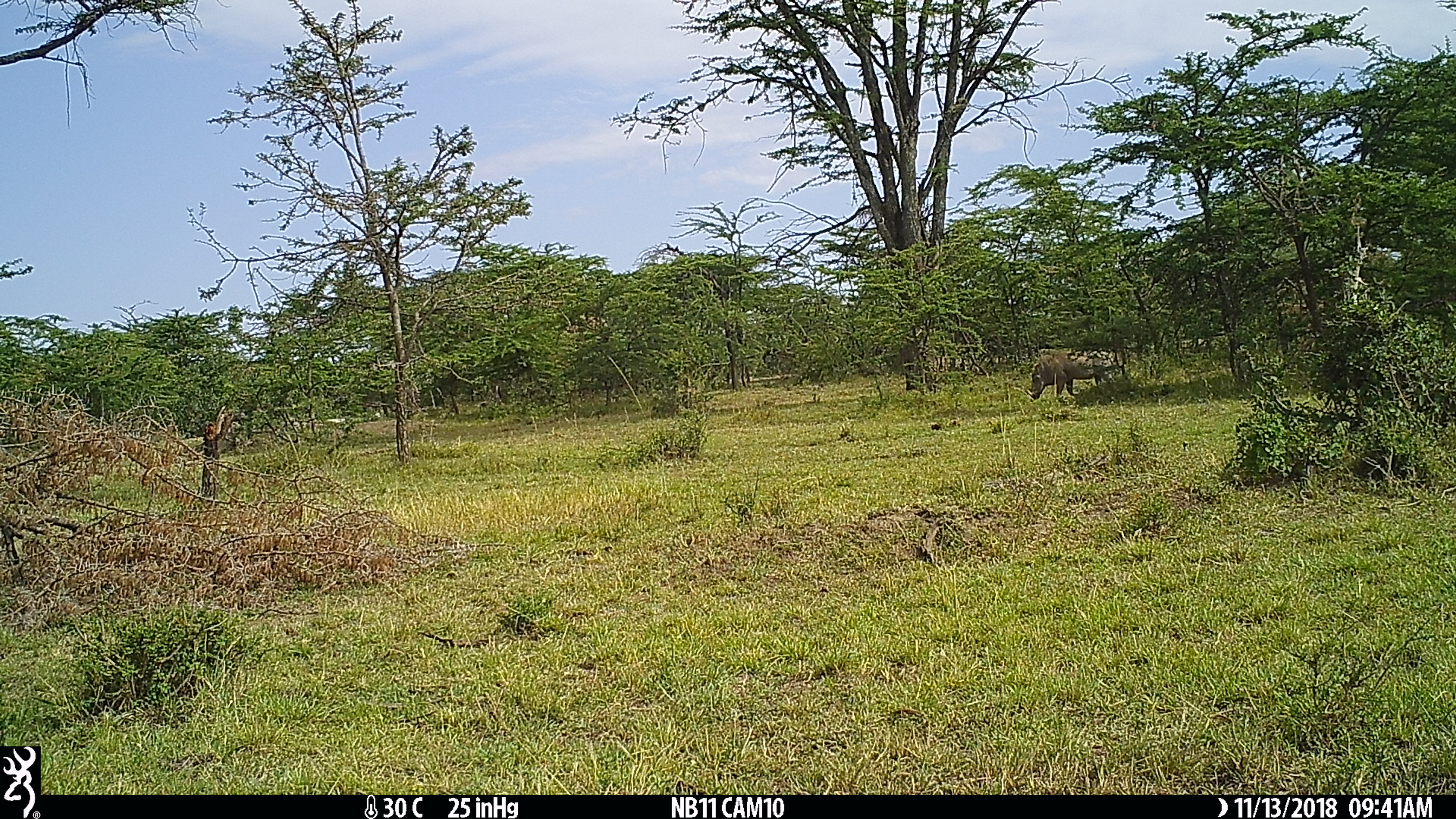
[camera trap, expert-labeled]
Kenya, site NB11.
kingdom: Animalia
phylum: Chordata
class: Mammalia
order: Artiodactyla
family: Suidae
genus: Phacochoerus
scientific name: Phacochoerus africanus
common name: common warthog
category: warthog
Warthog (common warthog) (Phacochoerus africanus).